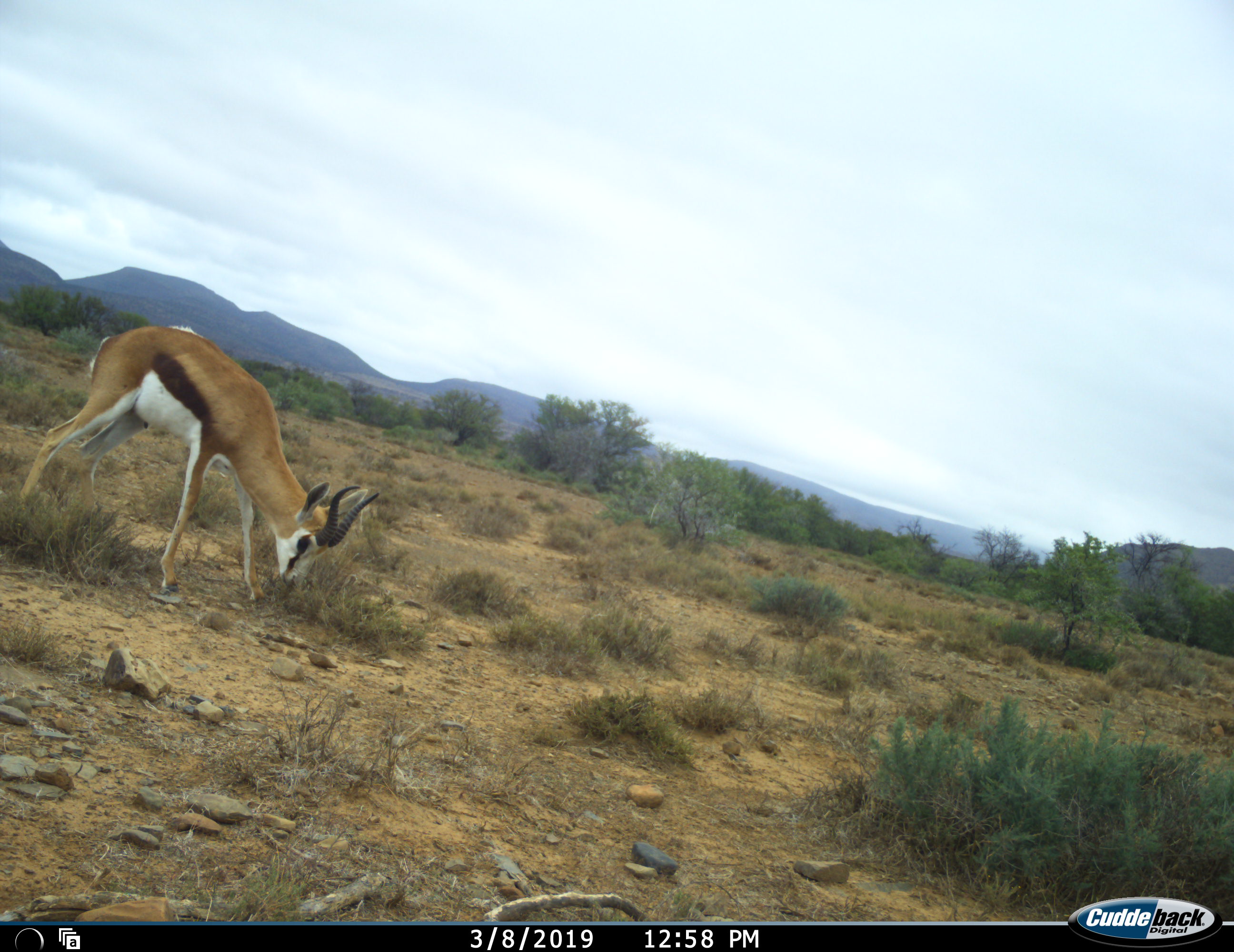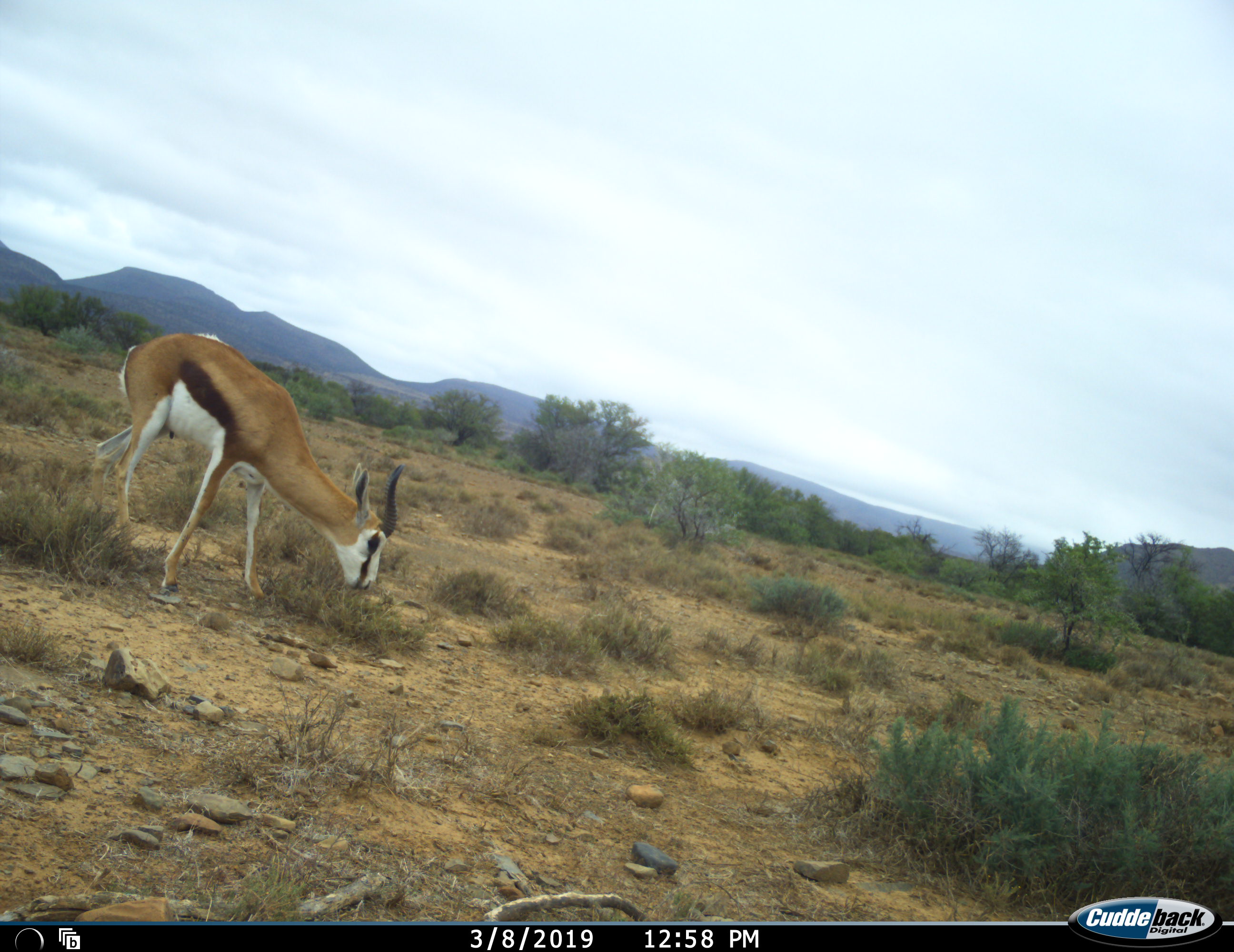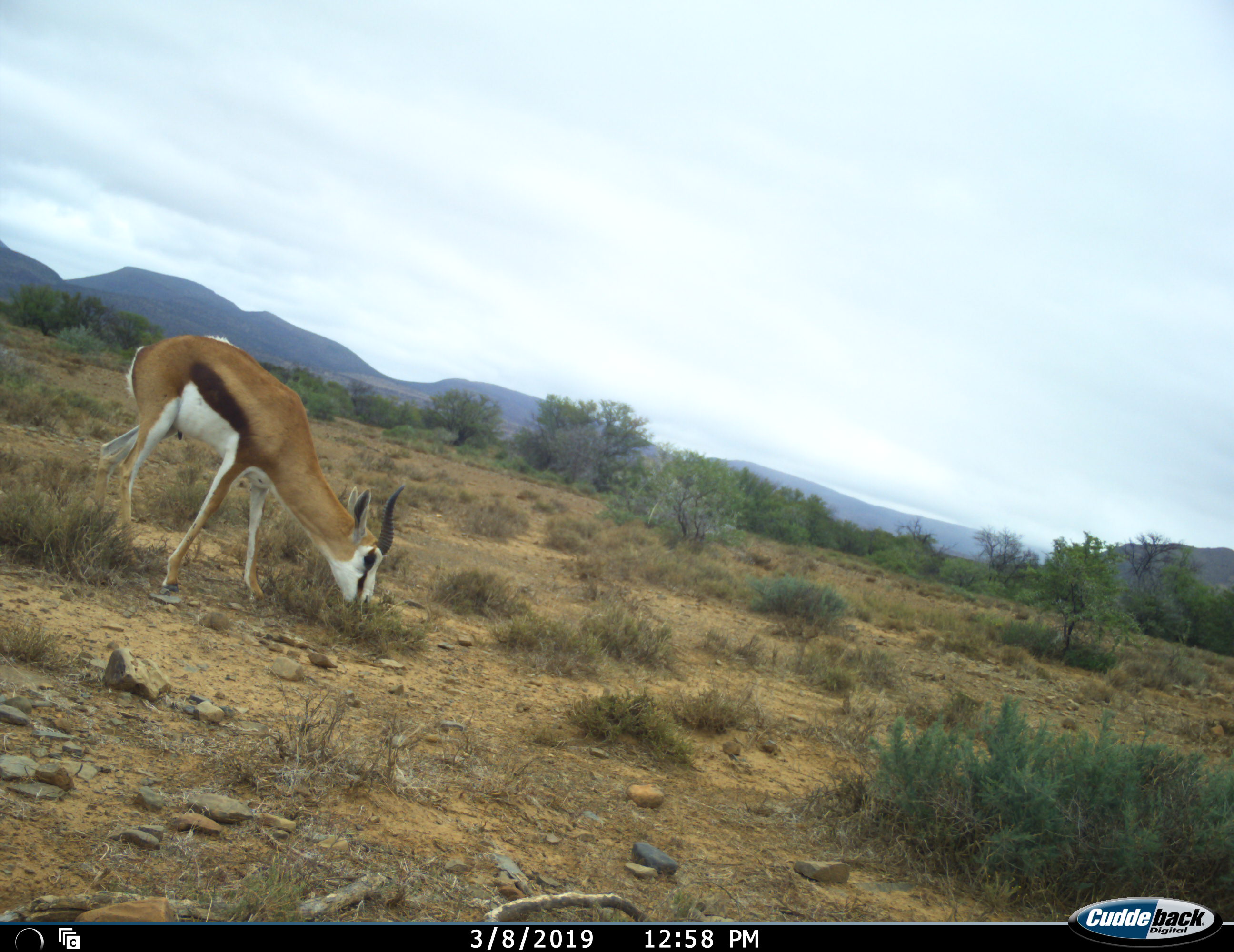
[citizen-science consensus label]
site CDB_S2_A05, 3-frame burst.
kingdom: Animalia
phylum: Chordata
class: Mammalia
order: Artiodactyla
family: Bovidae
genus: Antidorcas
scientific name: Antidorcas marsupialis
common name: springbok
Springbok (Antidorcas marsupialis), count 1. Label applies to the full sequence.